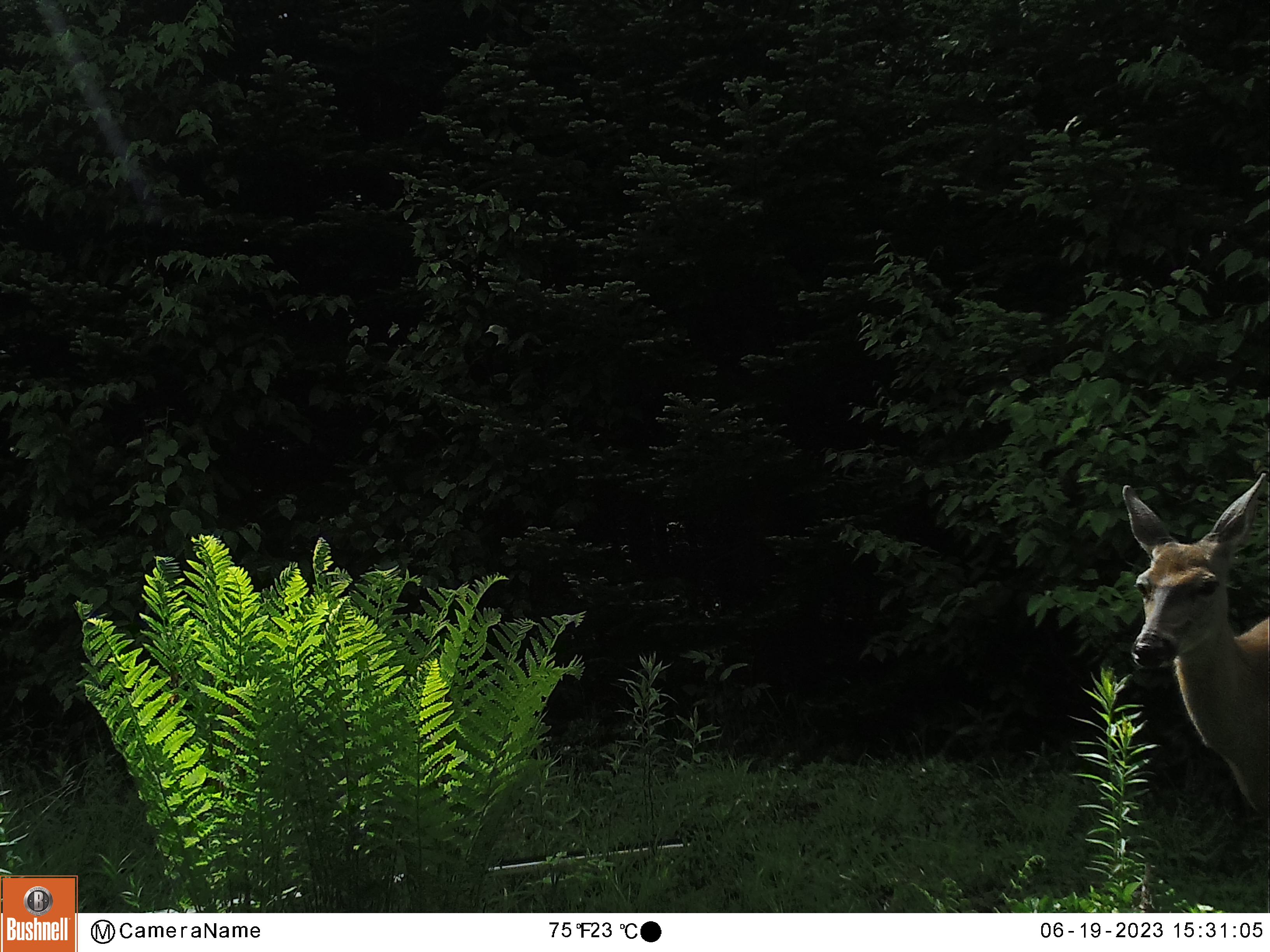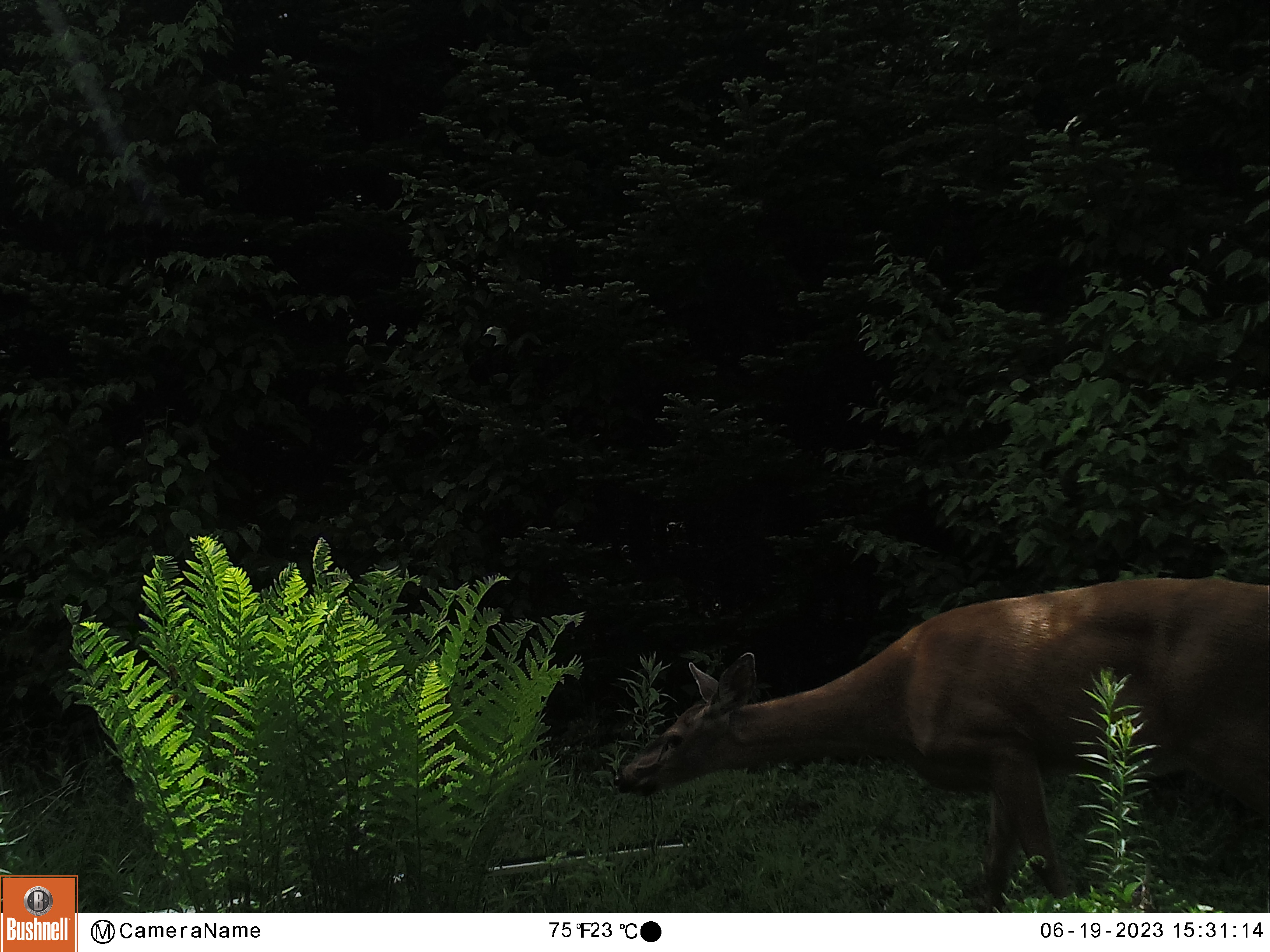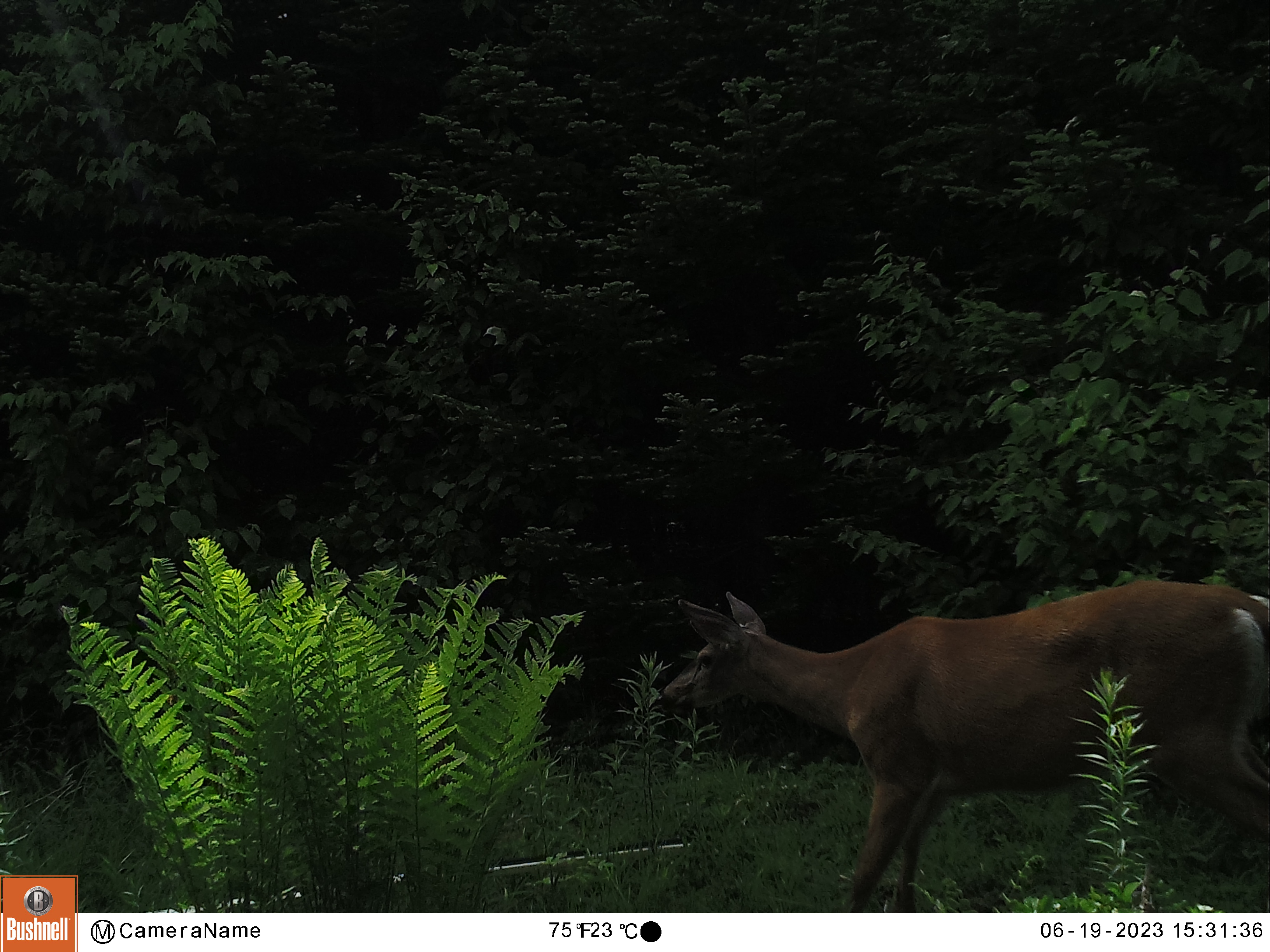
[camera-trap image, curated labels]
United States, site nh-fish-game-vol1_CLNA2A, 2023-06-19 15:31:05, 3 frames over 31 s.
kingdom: Animalia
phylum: Chordata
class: Mammalia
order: Artiodactyla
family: Cervidae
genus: Odocoileus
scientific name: Odocoileus virginianus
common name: white-tailed deer